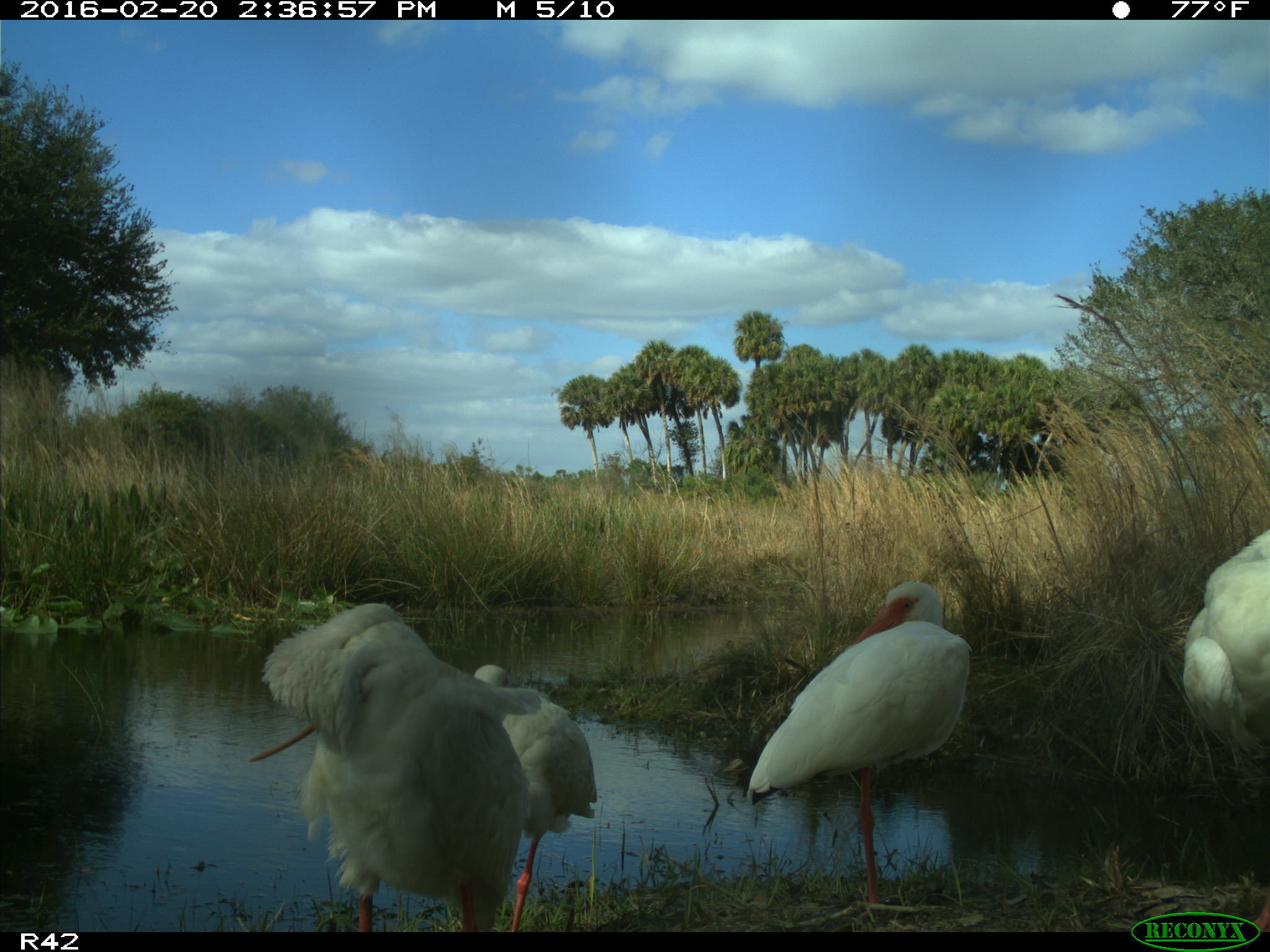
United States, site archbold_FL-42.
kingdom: Animalia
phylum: Chordata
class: Aves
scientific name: Aves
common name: birds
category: unidentified bird